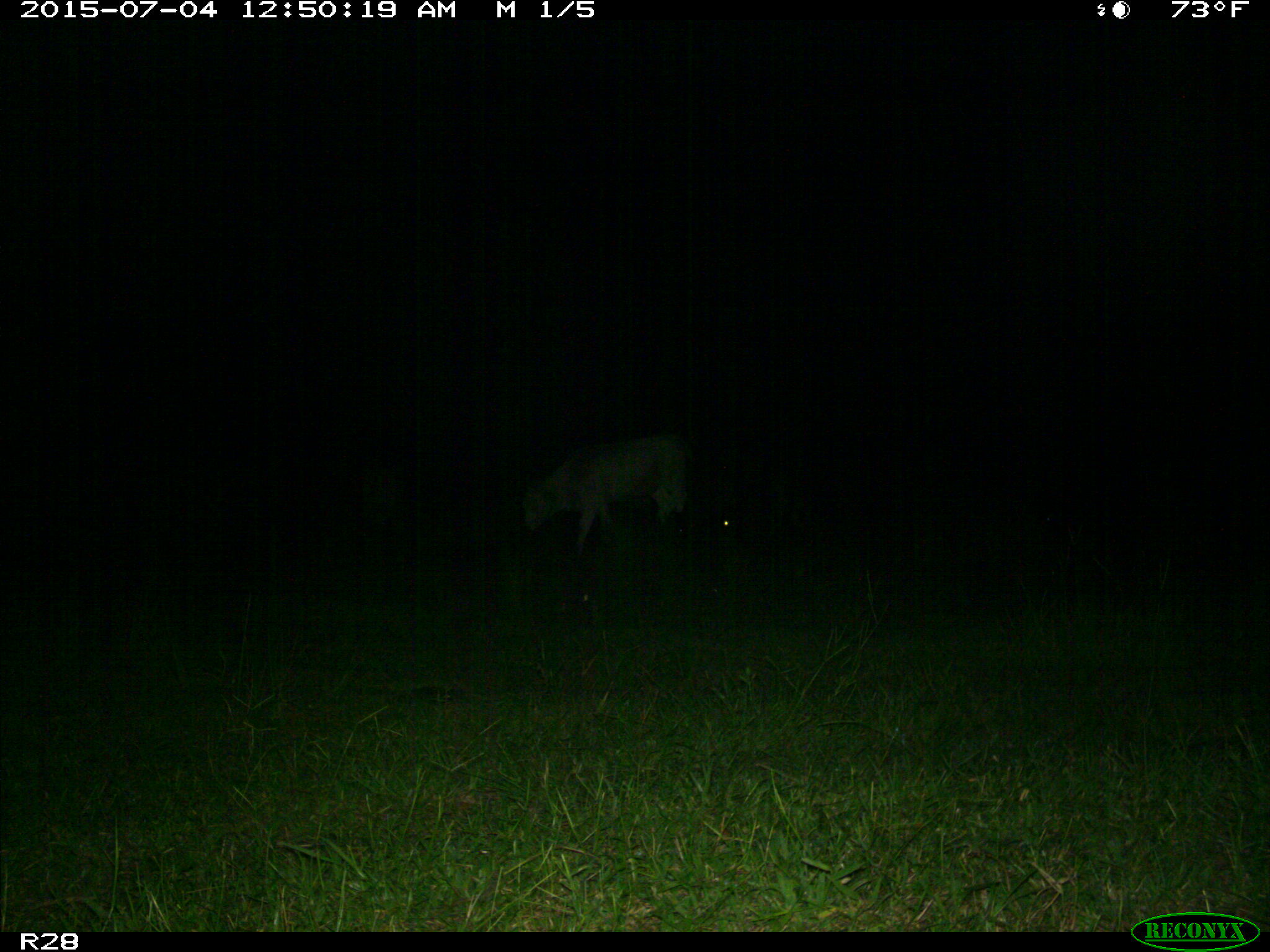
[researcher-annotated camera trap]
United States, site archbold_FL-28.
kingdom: Animalia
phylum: Chordata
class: Mammalia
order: Artiodactyla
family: Bovidae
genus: Bos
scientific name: Bos taurus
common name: domestic cow